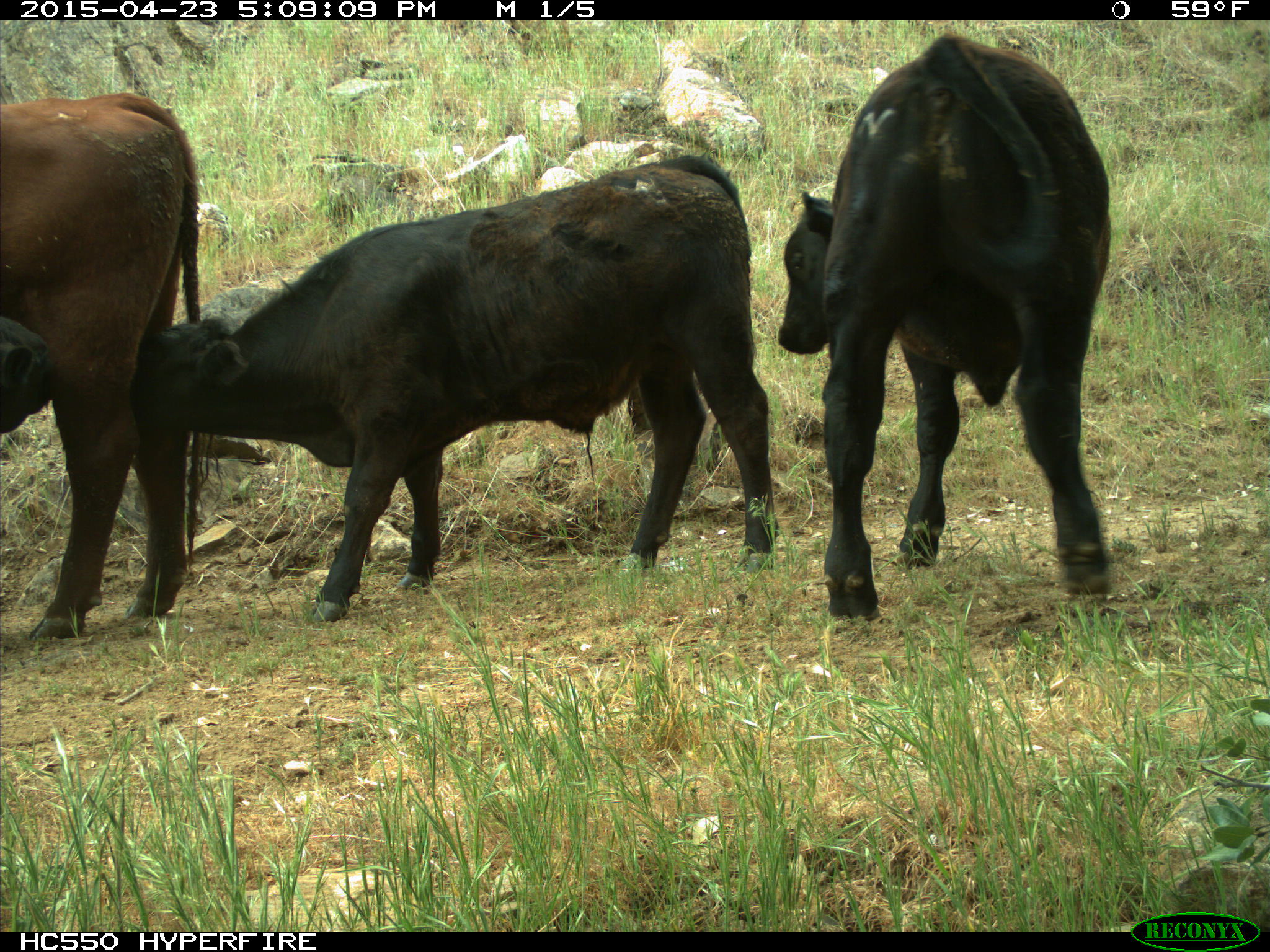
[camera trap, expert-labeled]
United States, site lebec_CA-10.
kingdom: Animalia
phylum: Chordata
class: Mammalia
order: Artiodactyla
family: Bovidae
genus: Bos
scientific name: Bos taurus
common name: domestic cow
Bos taurus (domestic cow).